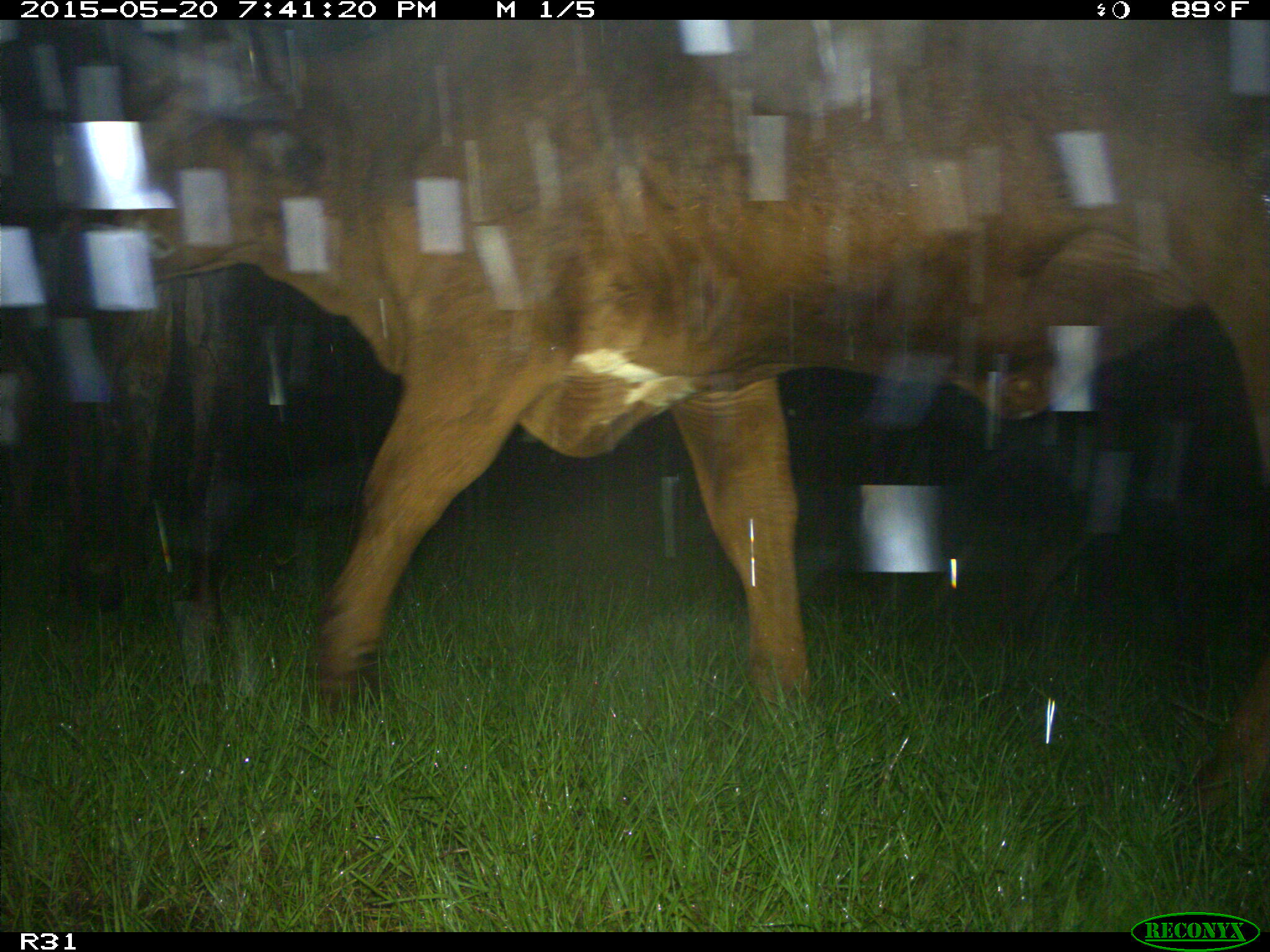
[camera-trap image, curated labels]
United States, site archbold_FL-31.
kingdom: Animalia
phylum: Chordata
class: Mammalia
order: Artiodactyla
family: Bovidae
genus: Bos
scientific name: Bos taurus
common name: domestic cow